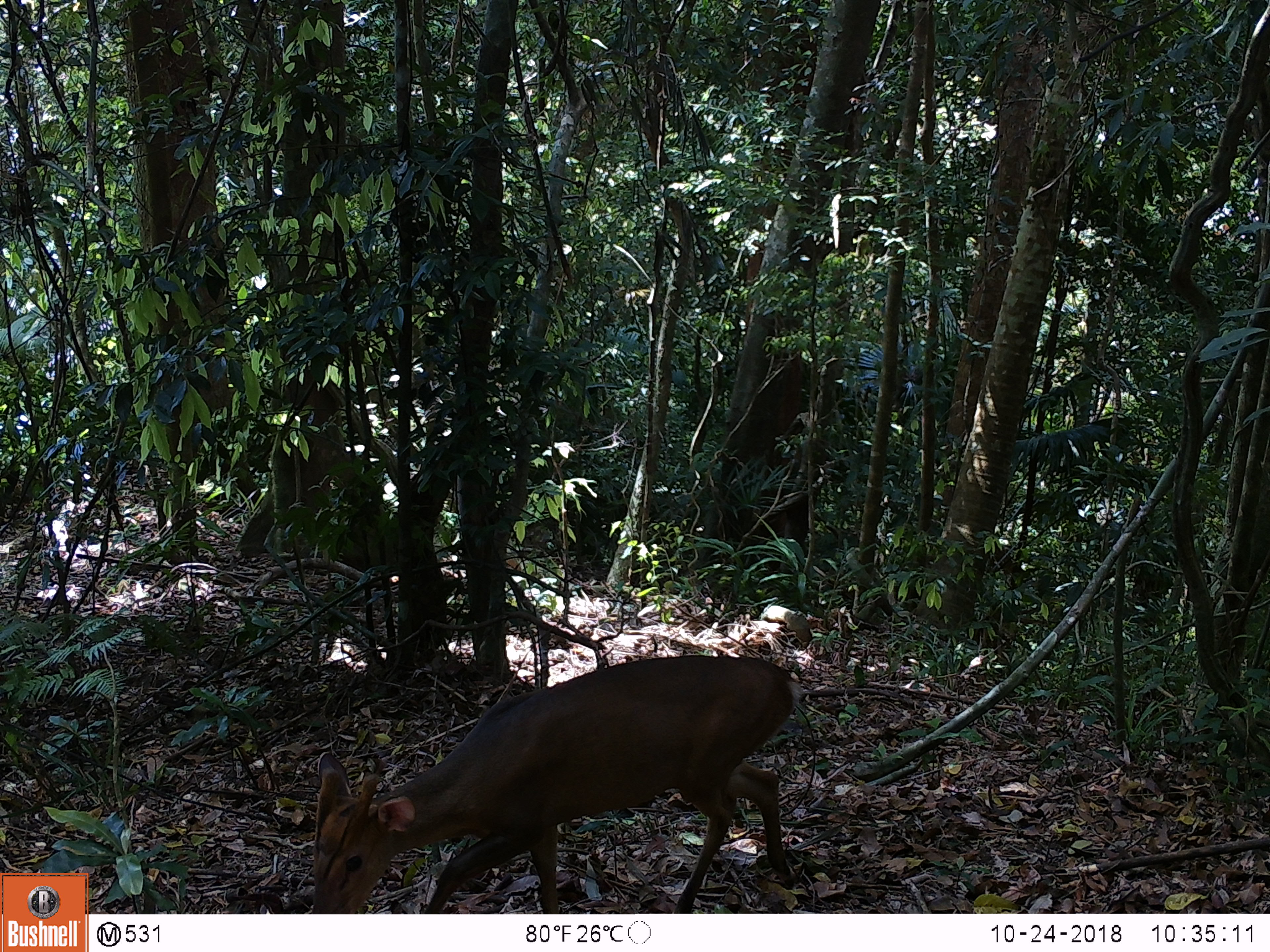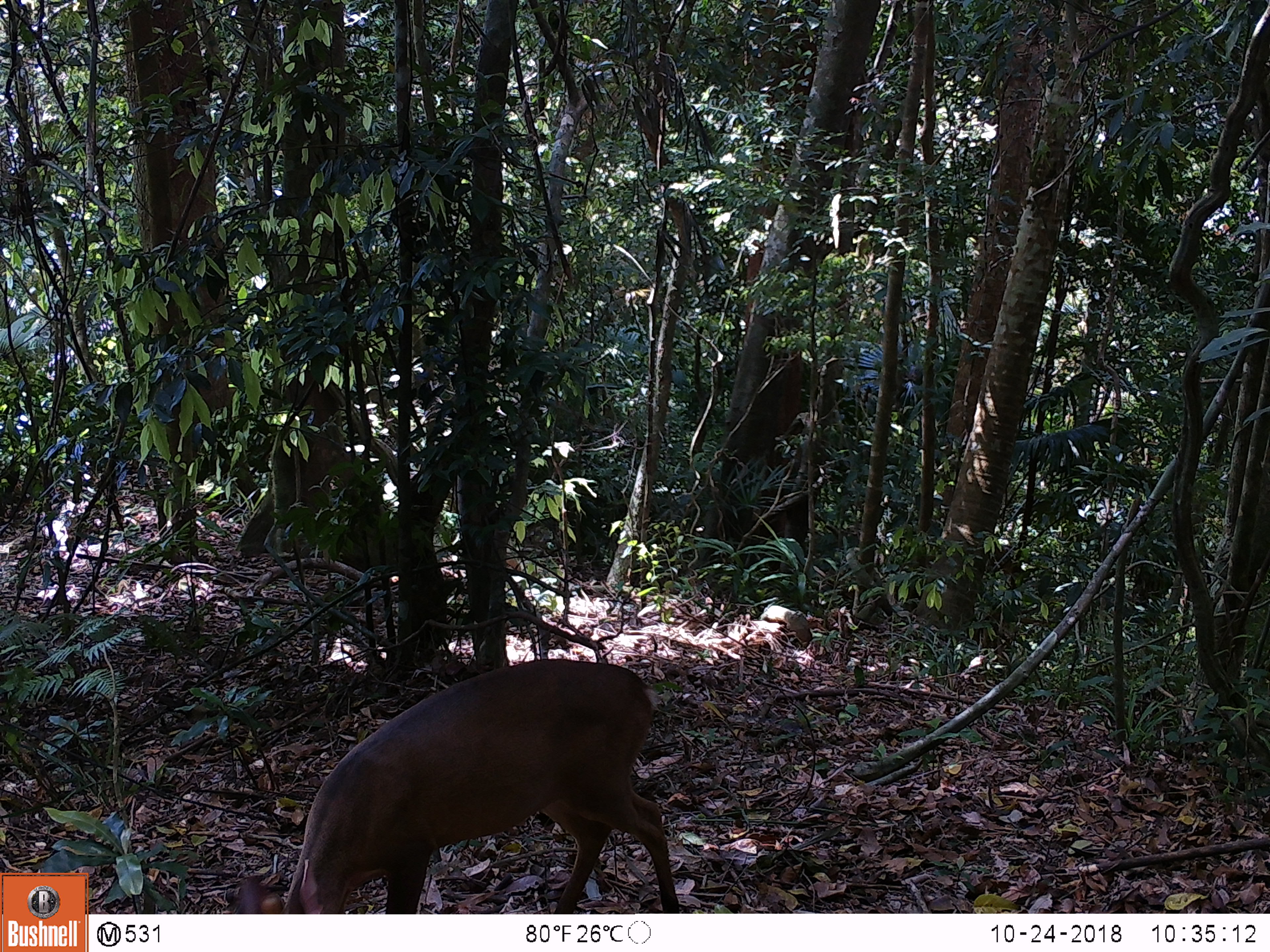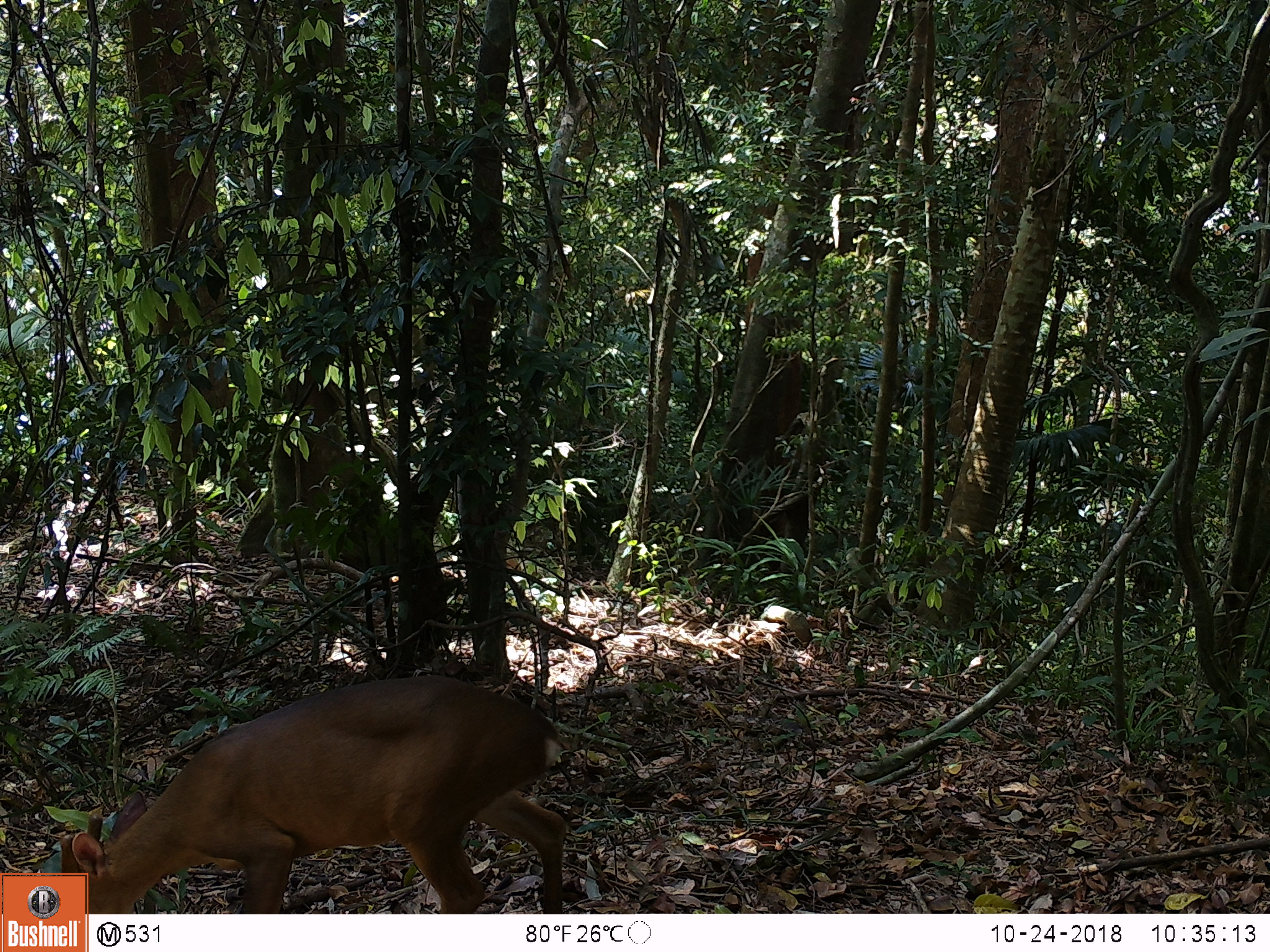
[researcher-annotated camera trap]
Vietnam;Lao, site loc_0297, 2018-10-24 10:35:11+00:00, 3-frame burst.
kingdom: Animalia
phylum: Chordata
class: Mammalia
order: Artiodactyla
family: Cervidae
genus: Muntiacus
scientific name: Muntiacus vuquangensis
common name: large-antlered muntjac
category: large antlered muntjac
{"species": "large antlered muntjac (large-antlered muntjac) (Muntiacus vuquangensis)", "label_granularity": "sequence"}